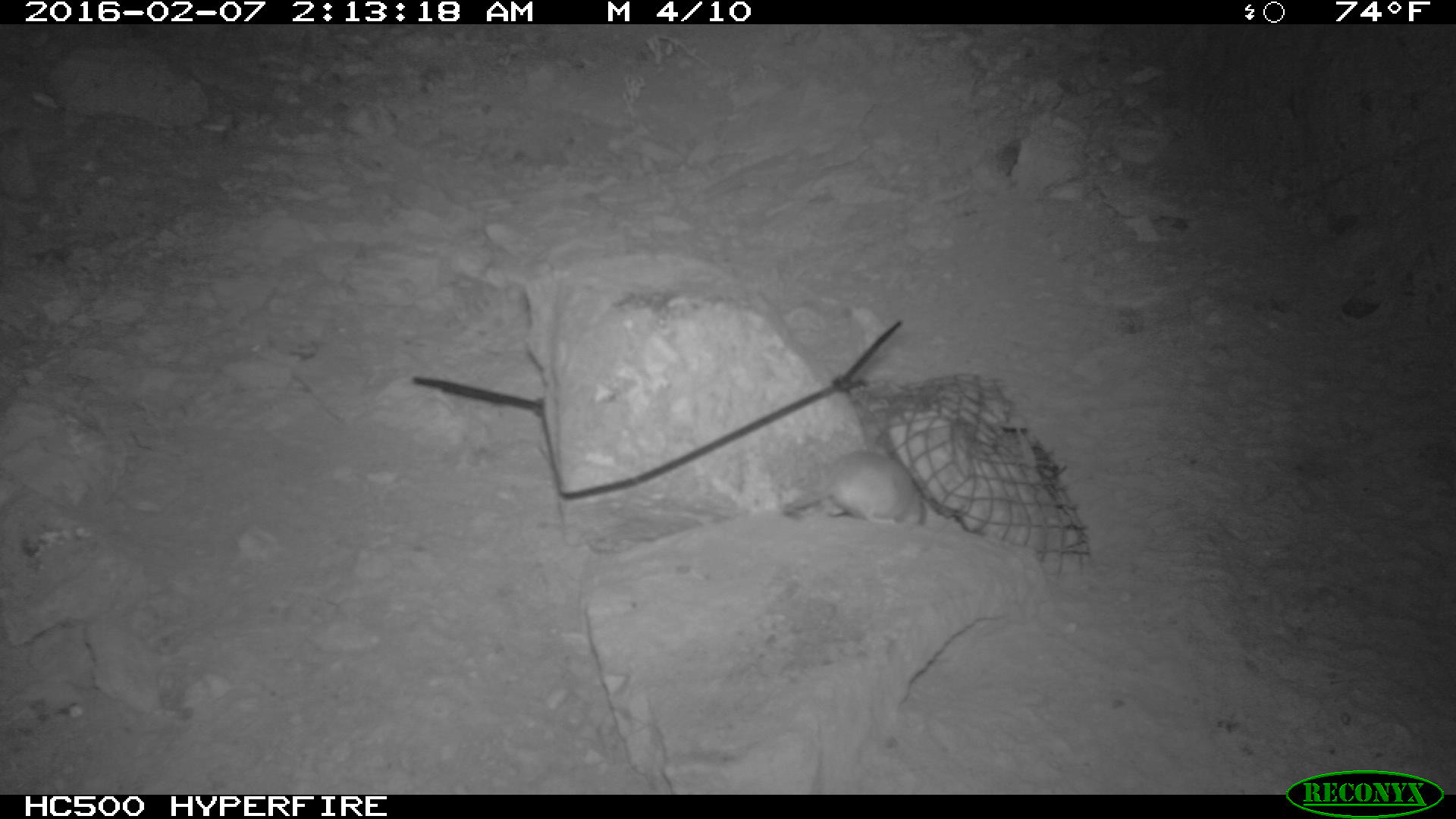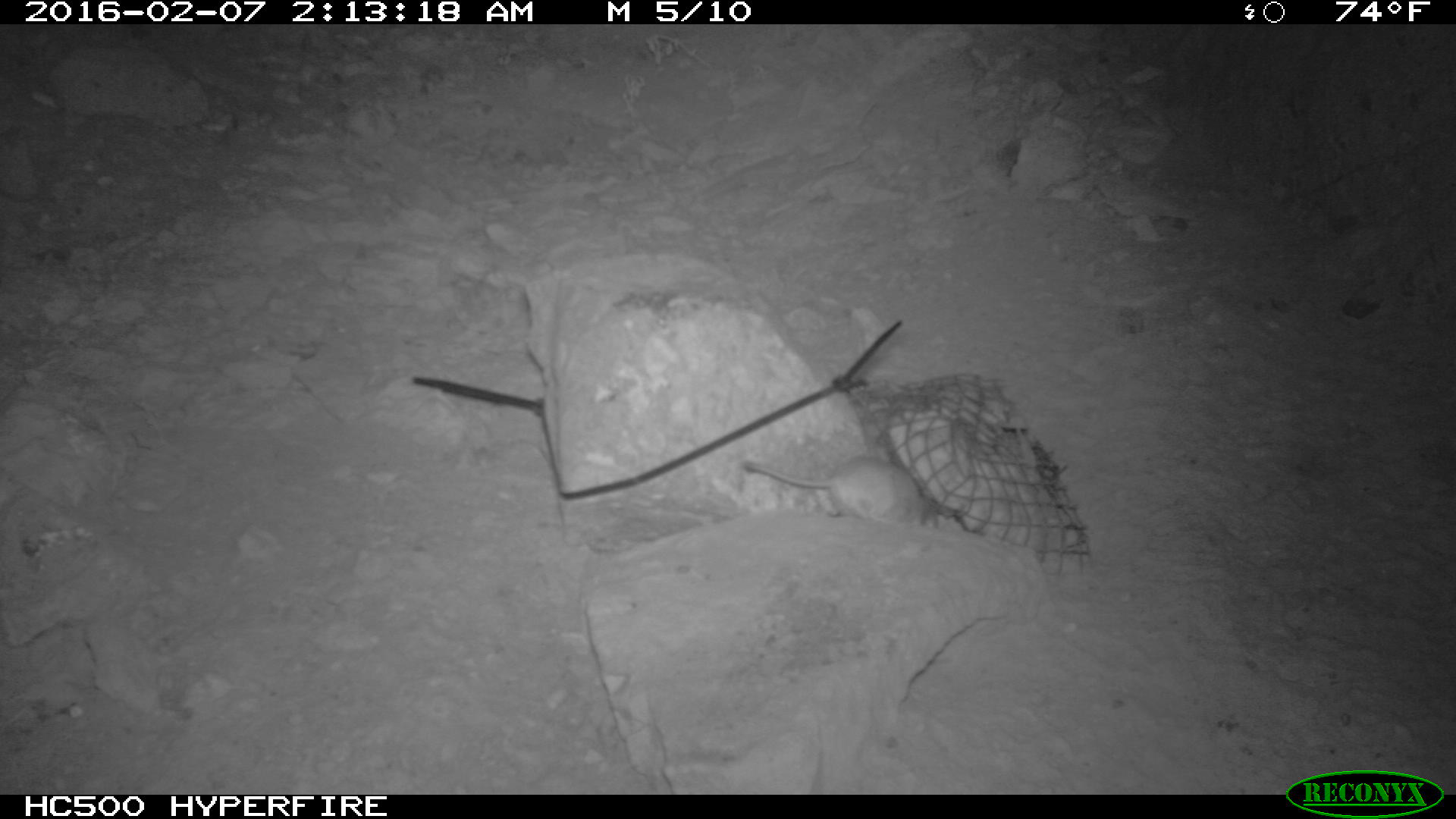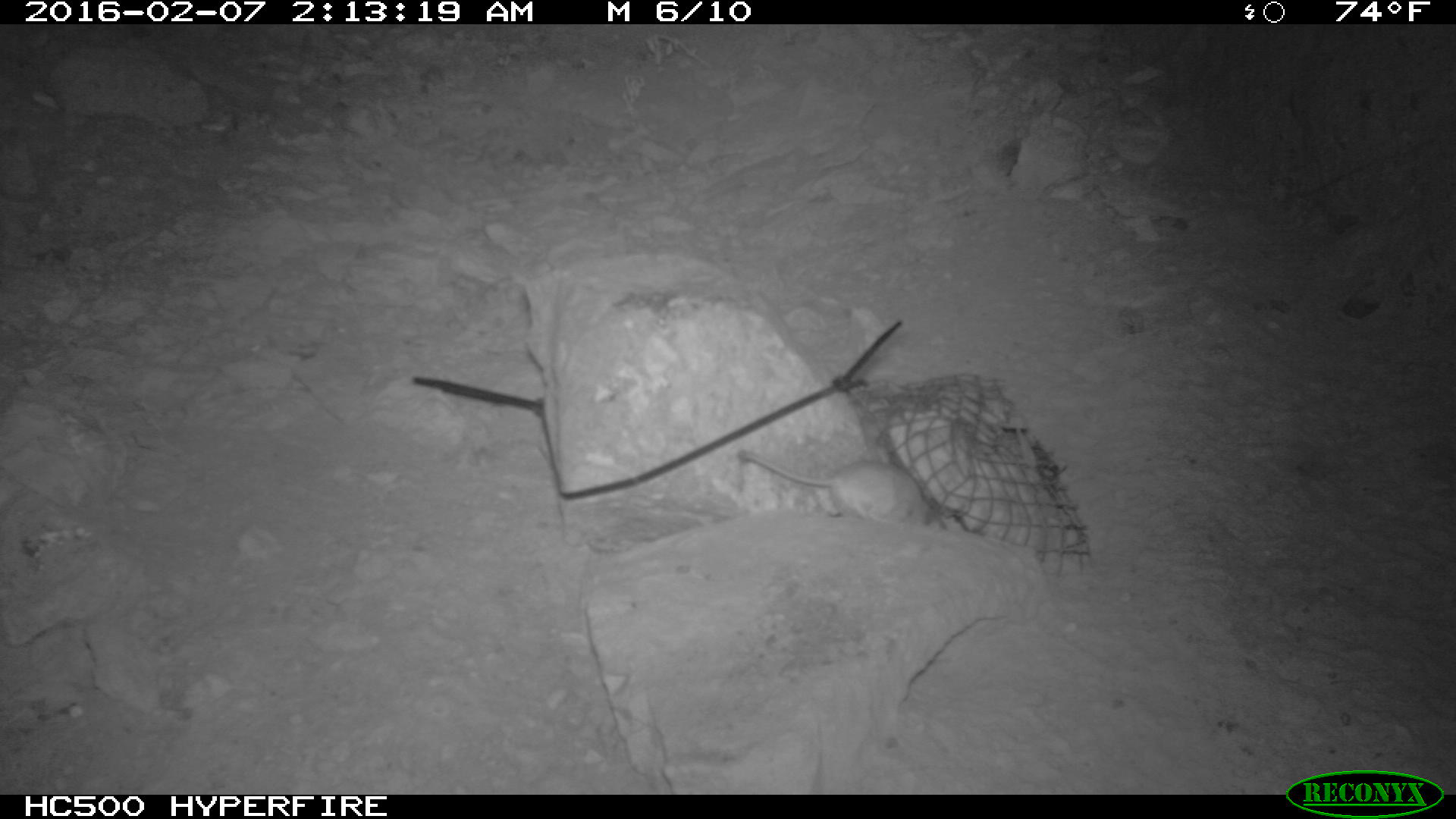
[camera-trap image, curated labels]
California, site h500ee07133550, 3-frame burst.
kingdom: Animalia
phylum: Chordata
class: Mammalia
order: Rodentia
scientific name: Rodentia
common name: rodent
Rodent (Rodentia).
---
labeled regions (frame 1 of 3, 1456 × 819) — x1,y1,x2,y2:
rodent: 780,446,925,535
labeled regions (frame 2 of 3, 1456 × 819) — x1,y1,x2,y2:
rodent: 745,458,940,528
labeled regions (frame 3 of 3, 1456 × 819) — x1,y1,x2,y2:
rodent: 731,450,942,535